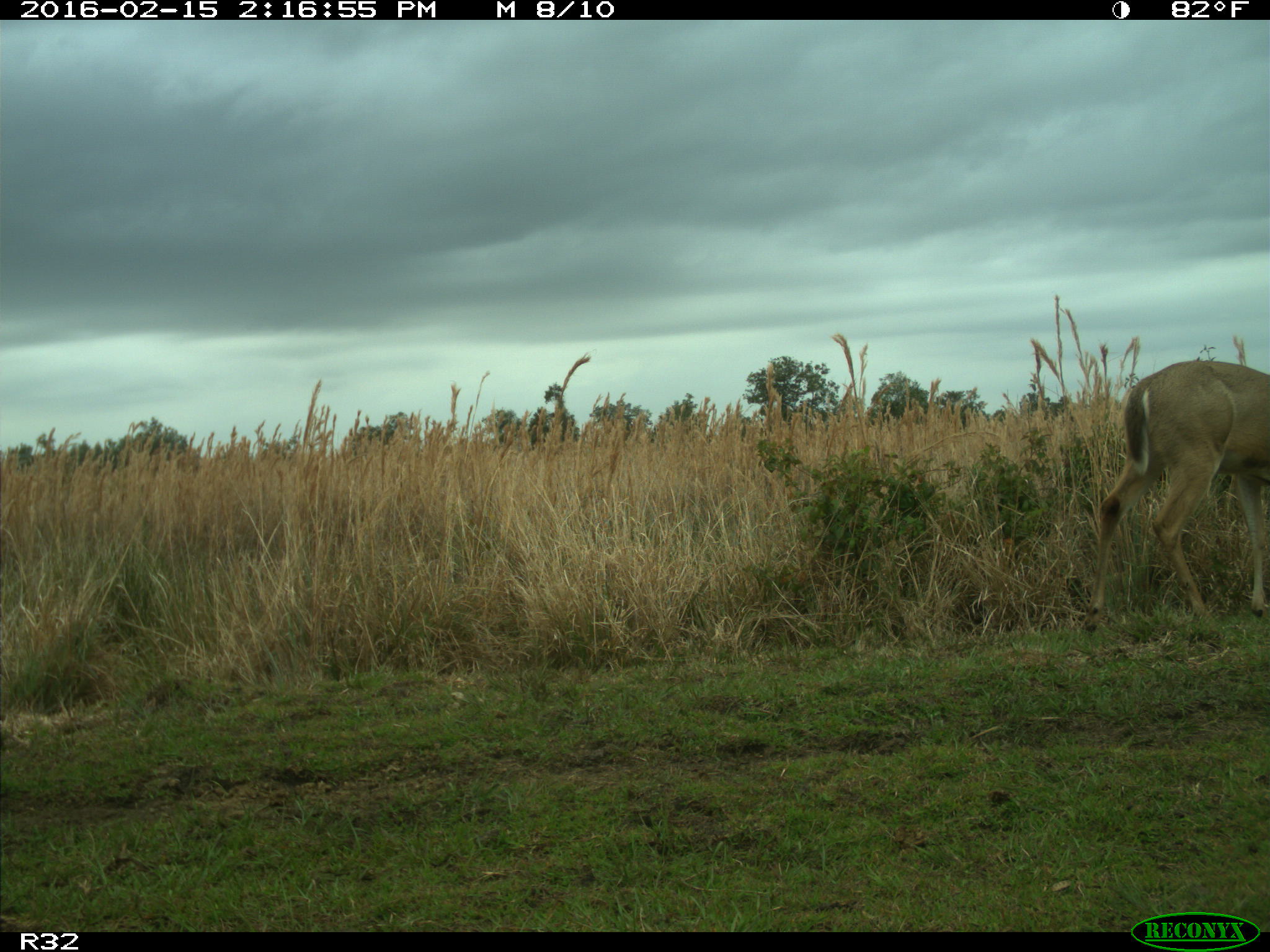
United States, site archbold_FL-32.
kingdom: Animalia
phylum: Chordata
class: Mammalia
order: Artiodactyla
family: Cervidae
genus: Odocoileus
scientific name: Odocoileus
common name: deer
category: unidentified deer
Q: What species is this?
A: Unidentified deer (deer) (Odocoileus).